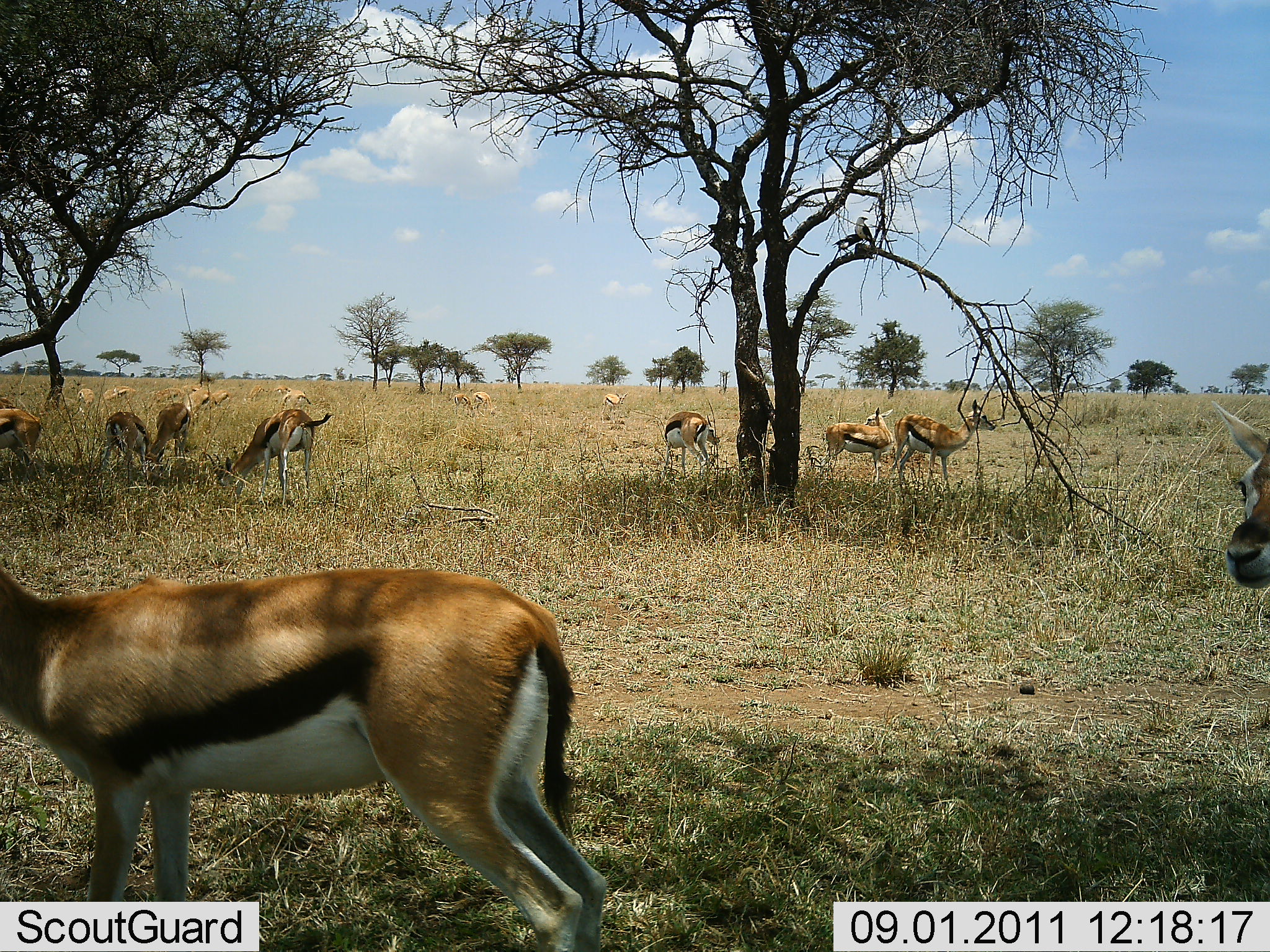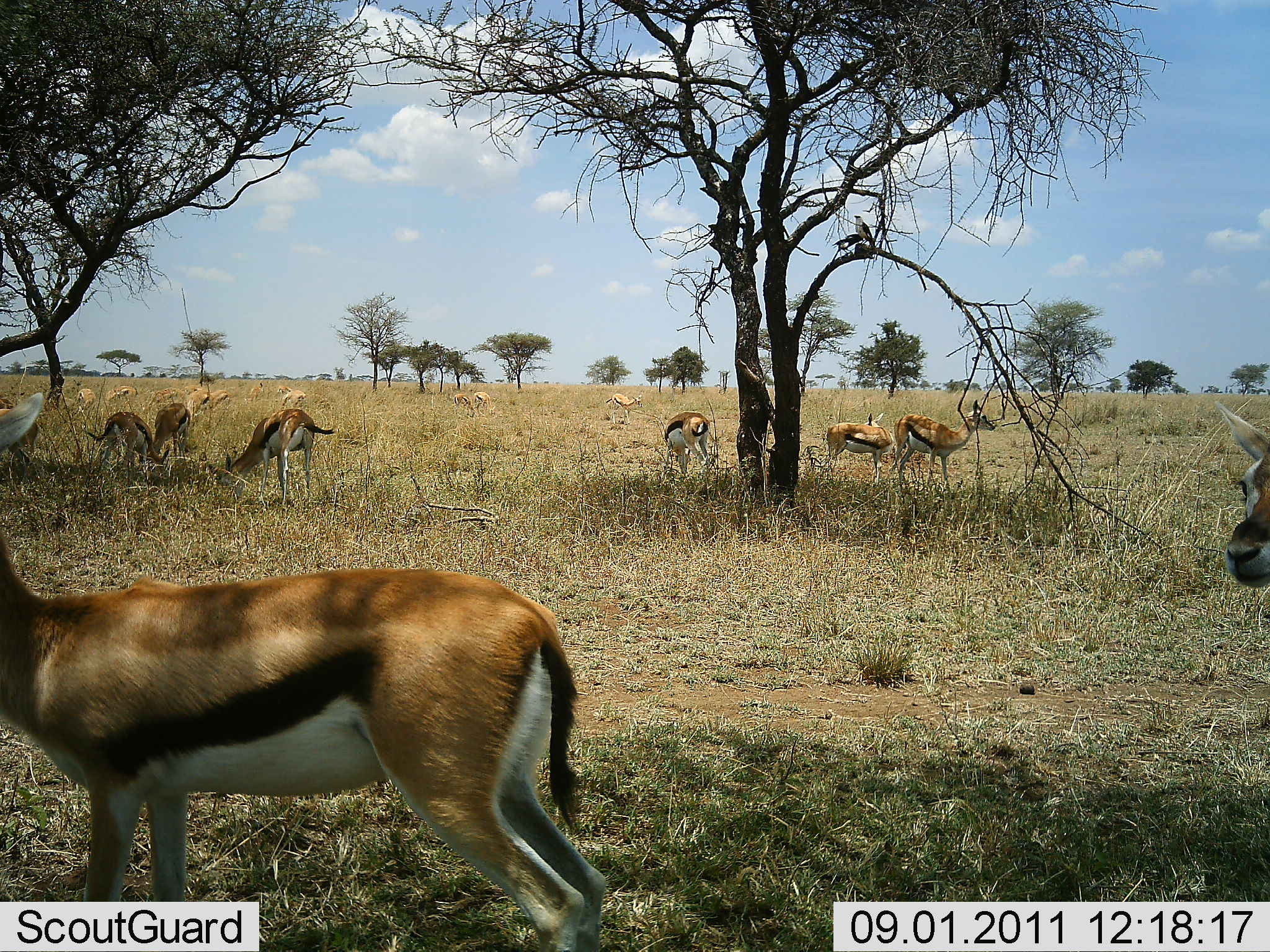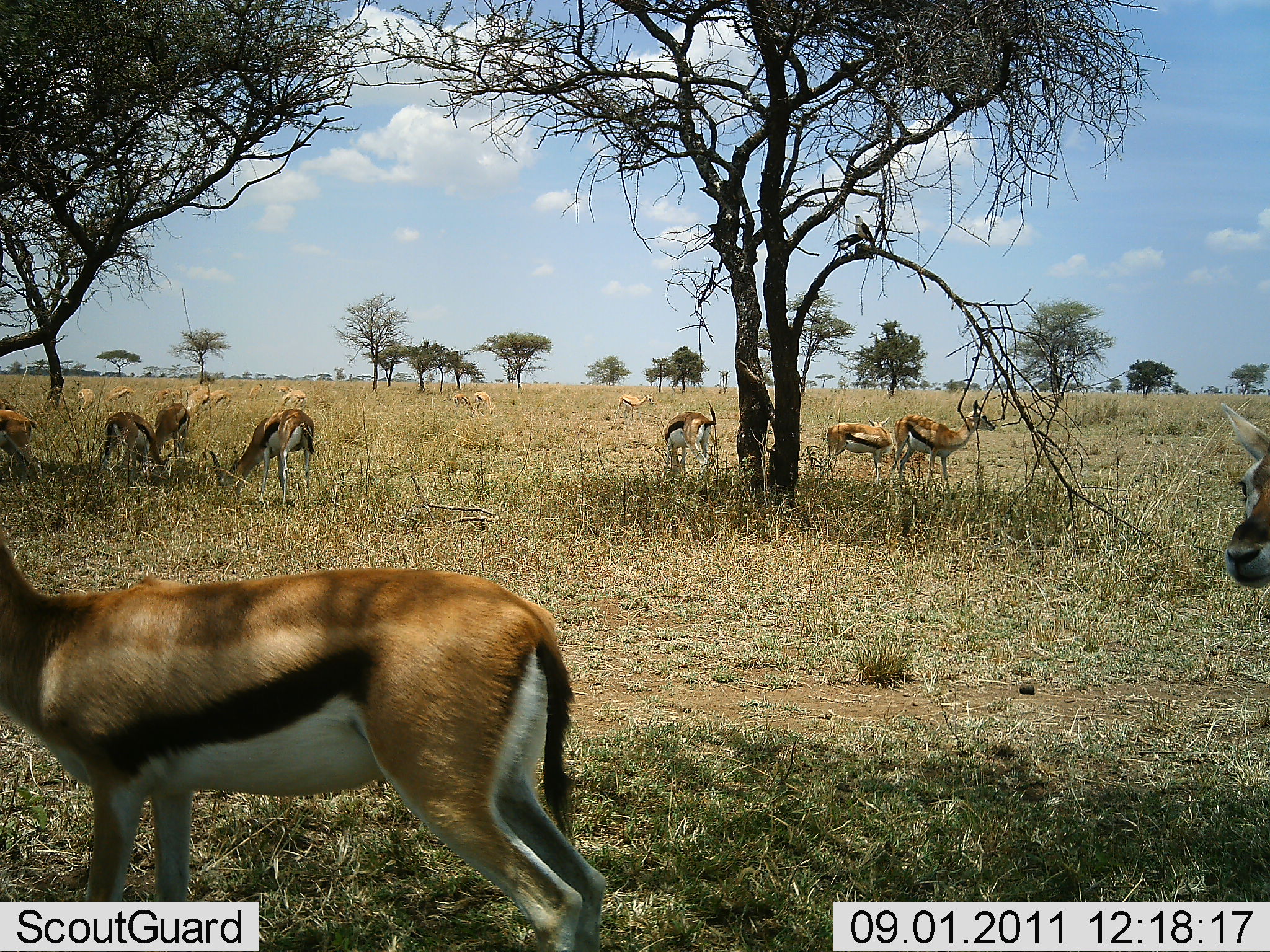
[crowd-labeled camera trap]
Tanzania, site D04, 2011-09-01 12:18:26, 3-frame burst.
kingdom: Animalia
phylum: Chordata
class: Mammalia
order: Artiodactyla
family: Bovidae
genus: Eudorcas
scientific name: Eudorcas thomsonii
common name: thomson's gazelle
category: gazellethomsons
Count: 11-50.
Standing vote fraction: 82%.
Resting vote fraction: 18%.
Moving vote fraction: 12%.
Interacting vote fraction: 0%.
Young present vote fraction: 0%.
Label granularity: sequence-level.